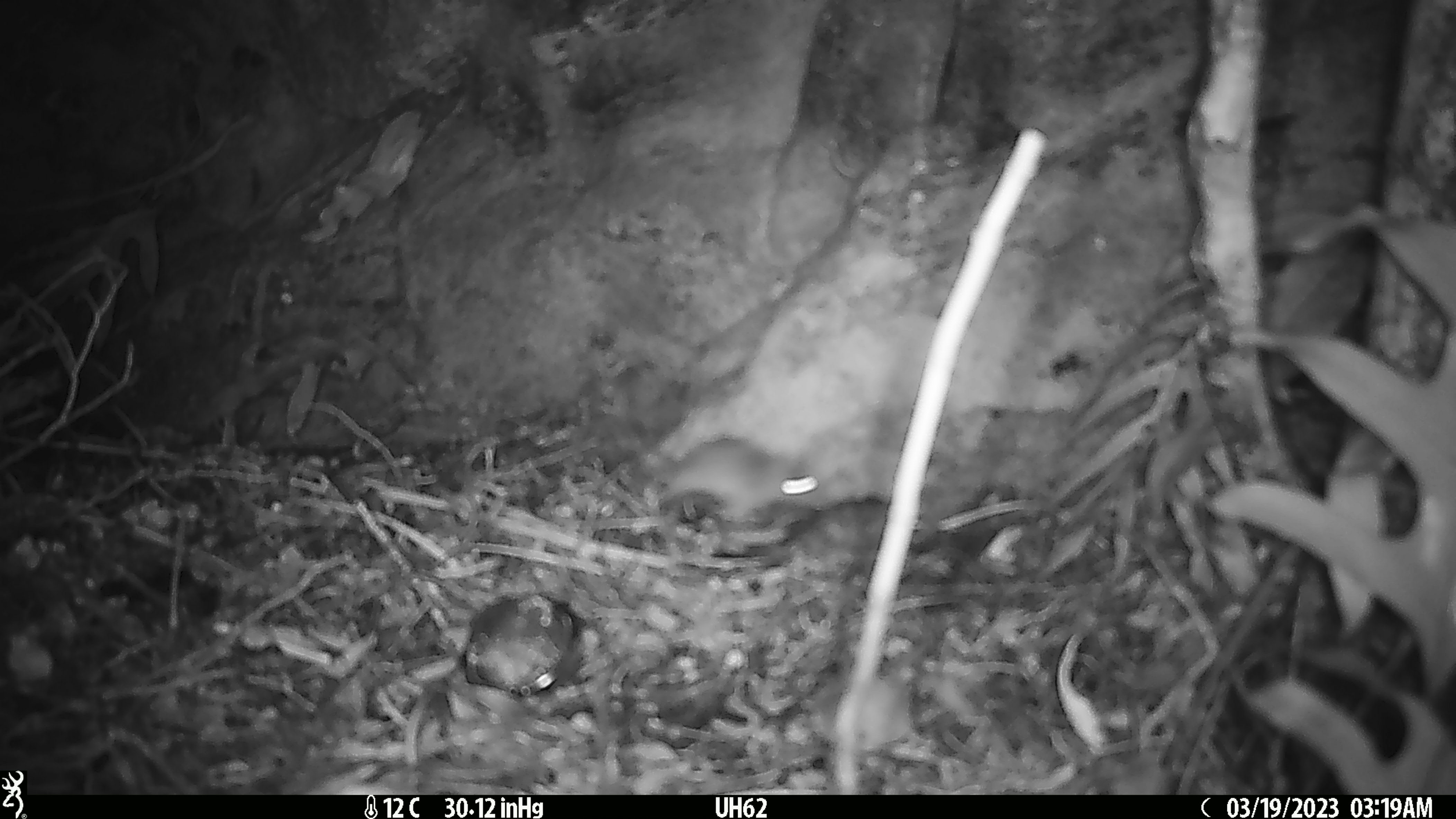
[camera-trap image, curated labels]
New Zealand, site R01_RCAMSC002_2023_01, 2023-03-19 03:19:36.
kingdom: Animalia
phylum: Chordata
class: Mammalia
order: Rodentia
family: Muridae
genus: Mus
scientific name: Mus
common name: mouse